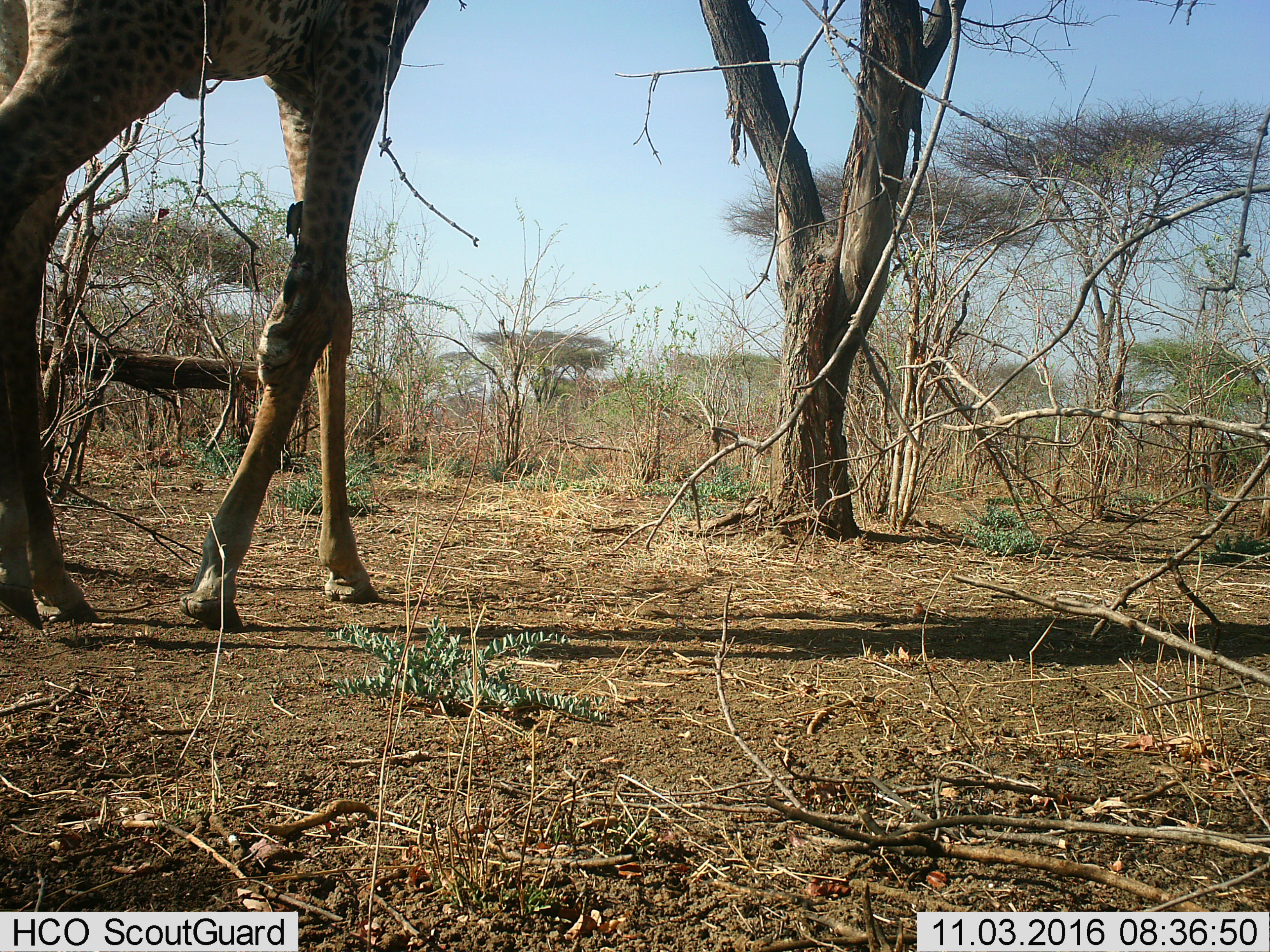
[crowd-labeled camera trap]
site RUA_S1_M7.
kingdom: Animalia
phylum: Chordata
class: Mammalia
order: Artiodactyla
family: Giraffidae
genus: Giraffa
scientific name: Giraffa camelopardalis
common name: giraffe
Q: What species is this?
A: Giraffe (Giraffa camelopardalis).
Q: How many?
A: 1.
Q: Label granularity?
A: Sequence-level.